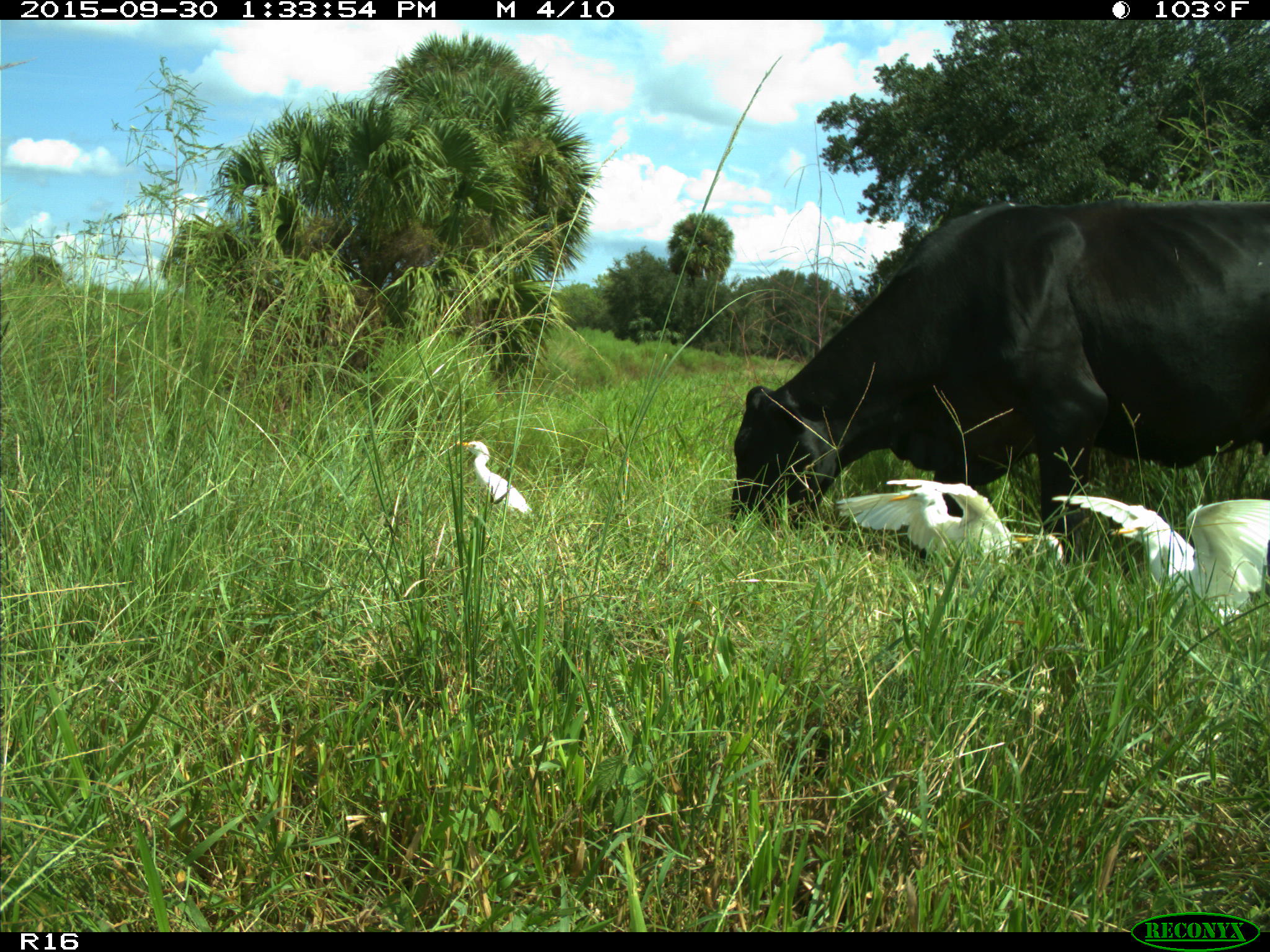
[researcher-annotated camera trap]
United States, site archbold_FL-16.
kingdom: Animalia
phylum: Chordata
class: Mammalia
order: Artiodactyla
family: Bovidae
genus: Bos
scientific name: Bos taurus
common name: domestic cow